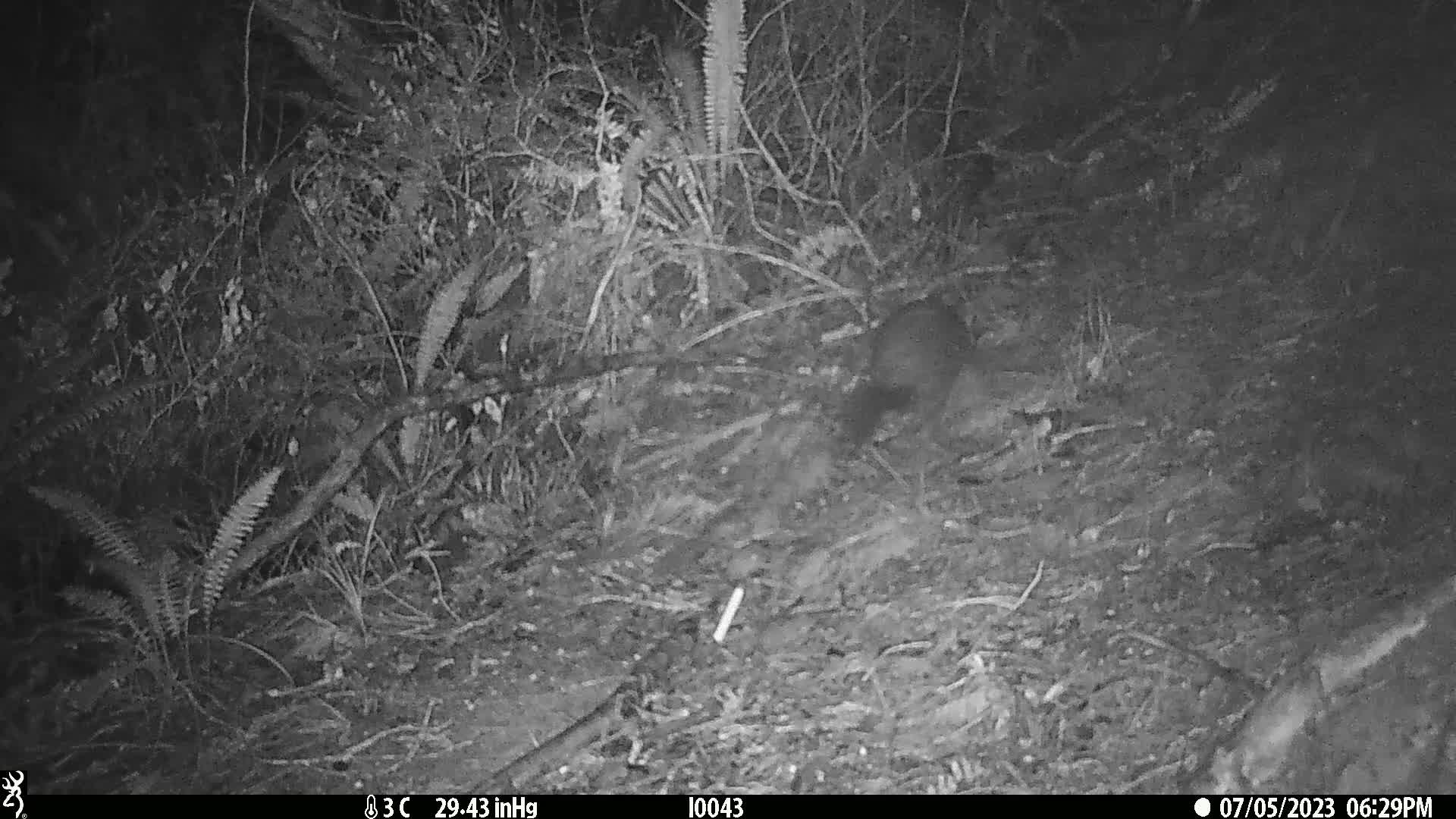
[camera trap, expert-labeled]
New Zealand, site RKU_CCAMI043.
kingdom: Animalia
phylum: Chordata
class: Mammalia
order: Diprotodontia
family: Phalangeridae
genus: Trichosurus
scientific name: Trichosurus vulpecula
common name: common brushtail possum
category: possum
Possum (common brushtail possum) (Trichosurus vulpecula).